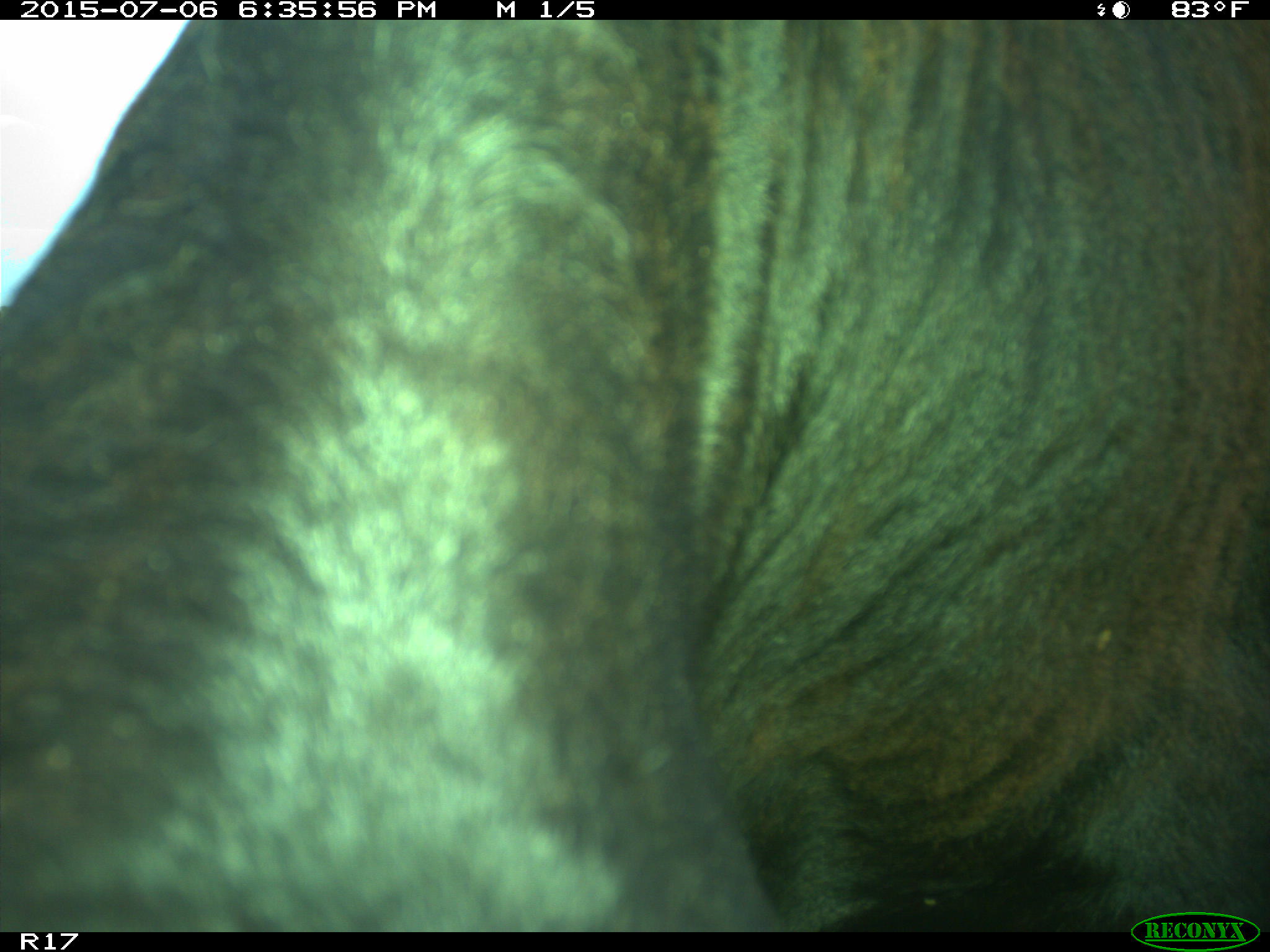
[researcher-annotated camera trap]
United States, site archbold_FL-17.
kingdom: Animalia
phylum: Chordata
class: Mammalia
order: Artiodactyla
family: Bovidae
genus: Bos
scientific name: Bos taurus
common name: domestic cow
Bos taurus (domestic cow).